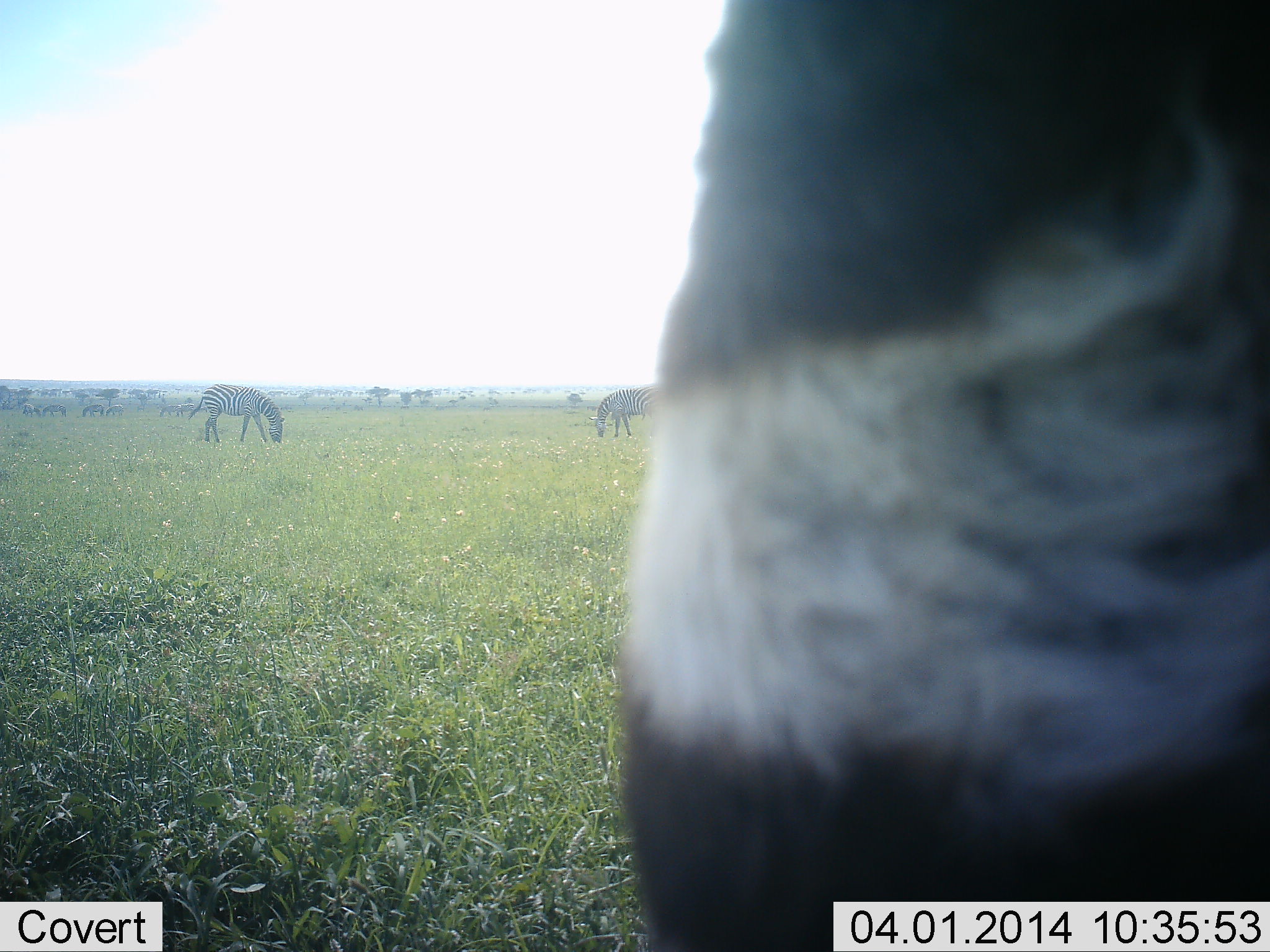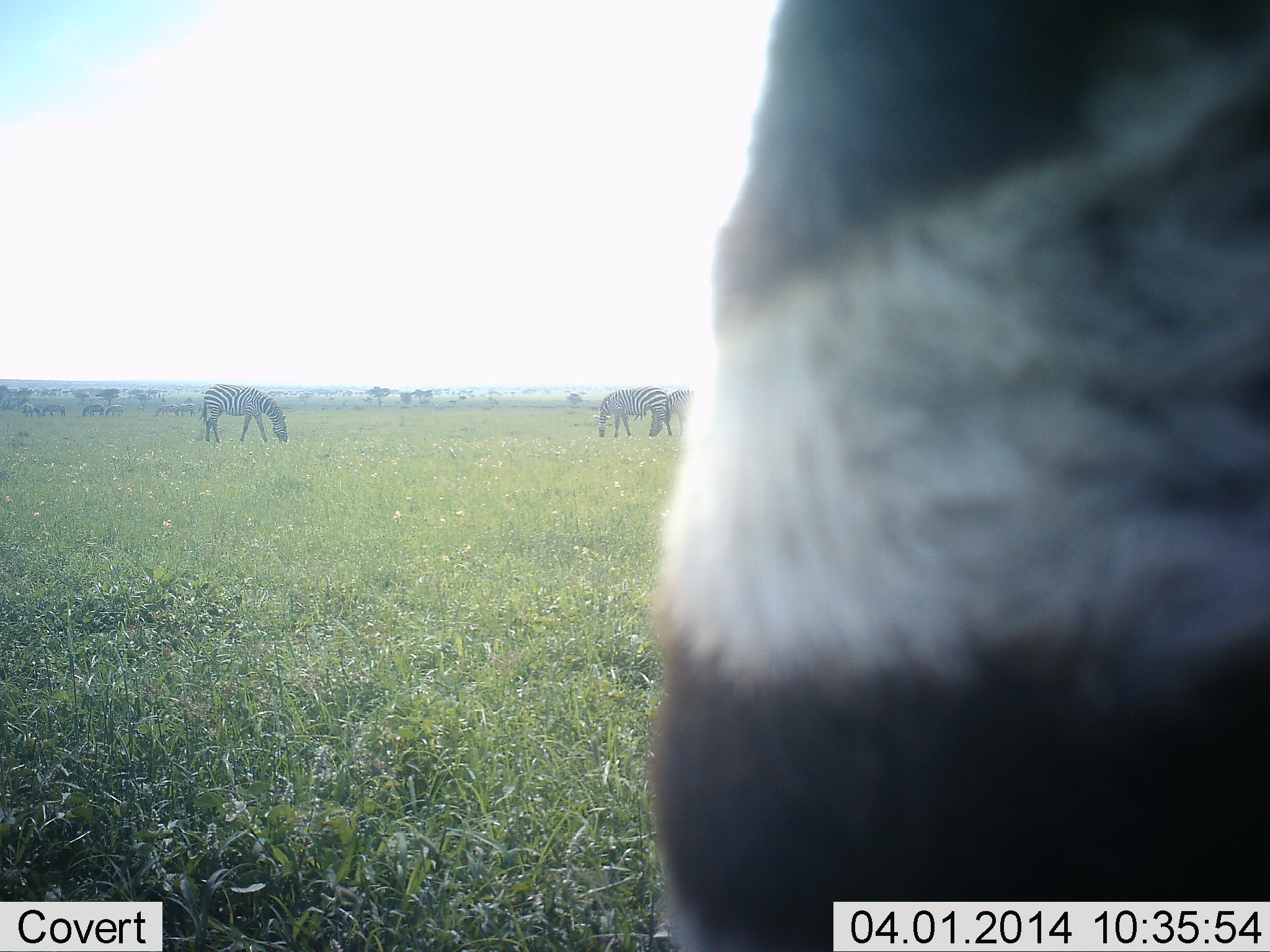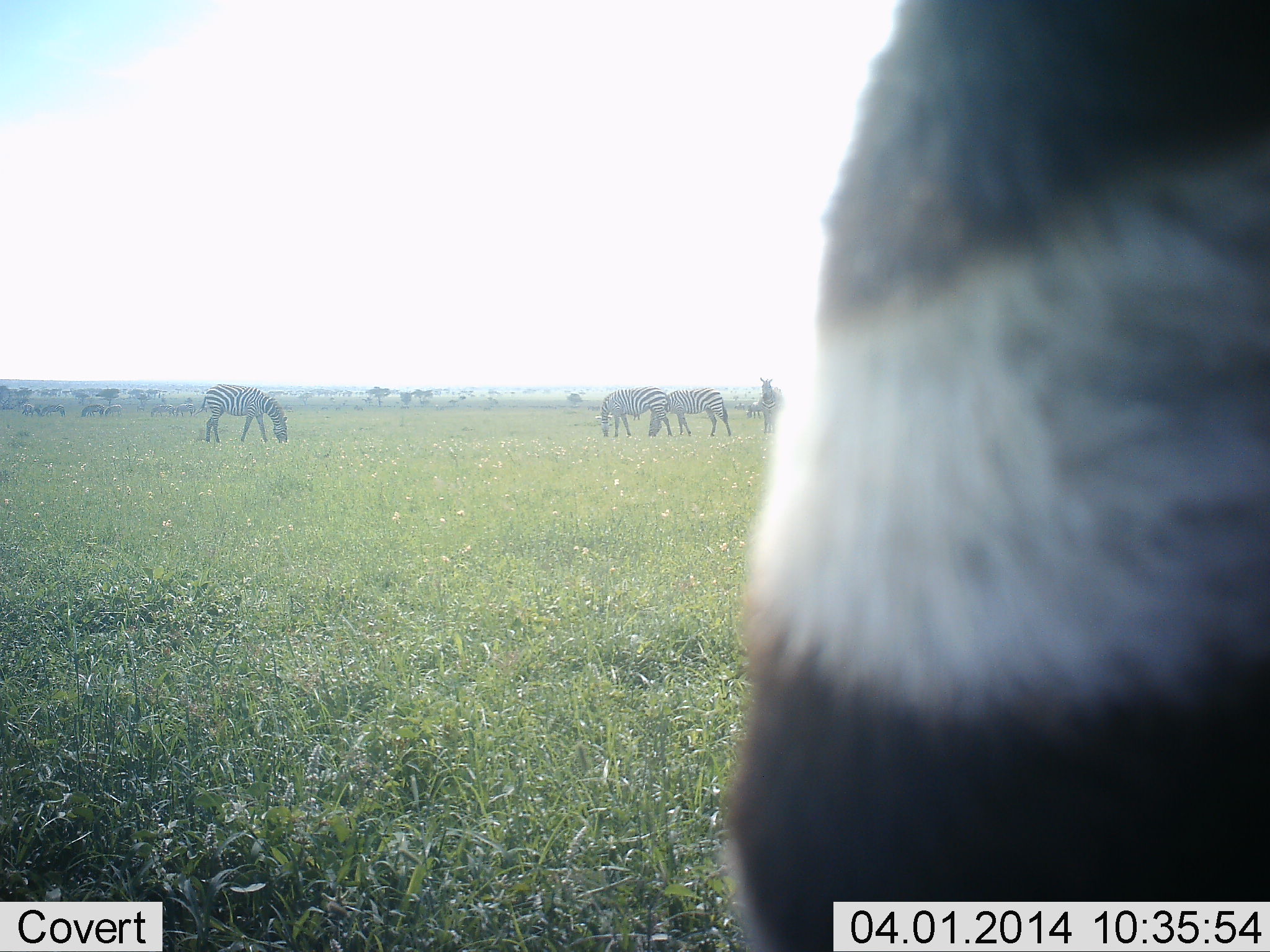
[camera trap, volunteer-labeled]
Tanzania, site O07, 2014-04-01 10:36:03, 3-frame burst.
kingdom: Animalia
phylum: Chordata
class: Mammalia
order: Perissodactyla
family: Equidae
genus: Equus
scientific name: Equus quagga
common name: plains zebra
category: zebra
Zebra (plains zebra) (Equus quagga), count 5. Behavior (volunteer vote fractions): standing 30%, resting 0%, moving 0%, interacting 0%. Young present (vote fraction): 0%. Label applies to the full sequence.